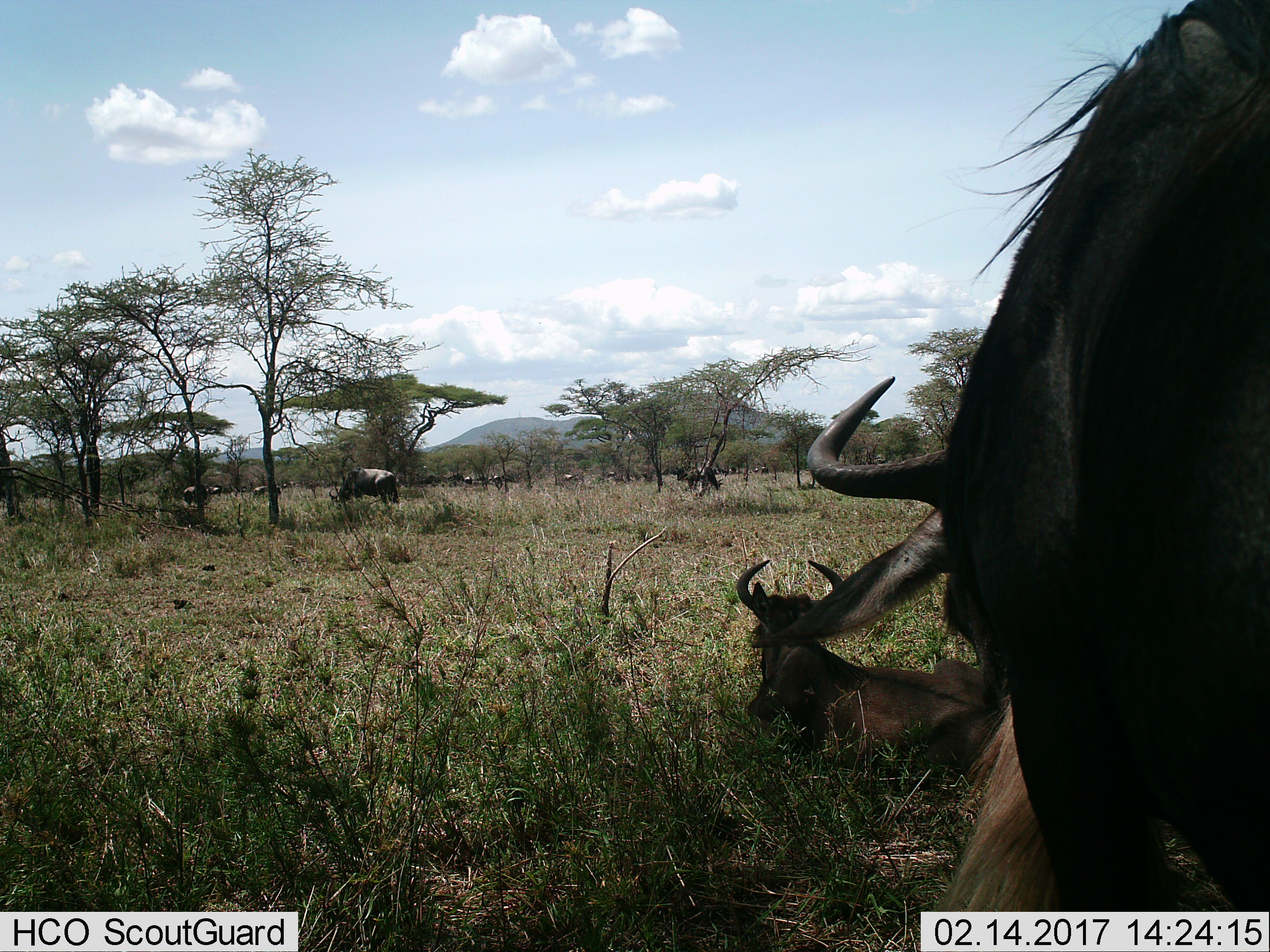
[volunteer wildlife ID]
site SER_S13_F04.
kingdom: Animalia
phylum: Chordata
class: Mammalia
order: Artiodactyla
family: Bovidae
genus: Connochaetes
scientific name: Connochaetes taurinus taurinus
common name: blue wildebeest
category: wildebeestblue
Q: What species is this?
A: Wildebeestblue (blue wildebeest) (Connochaetes taurinus taurinus).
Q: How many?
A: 9.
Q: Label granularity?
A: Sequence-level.